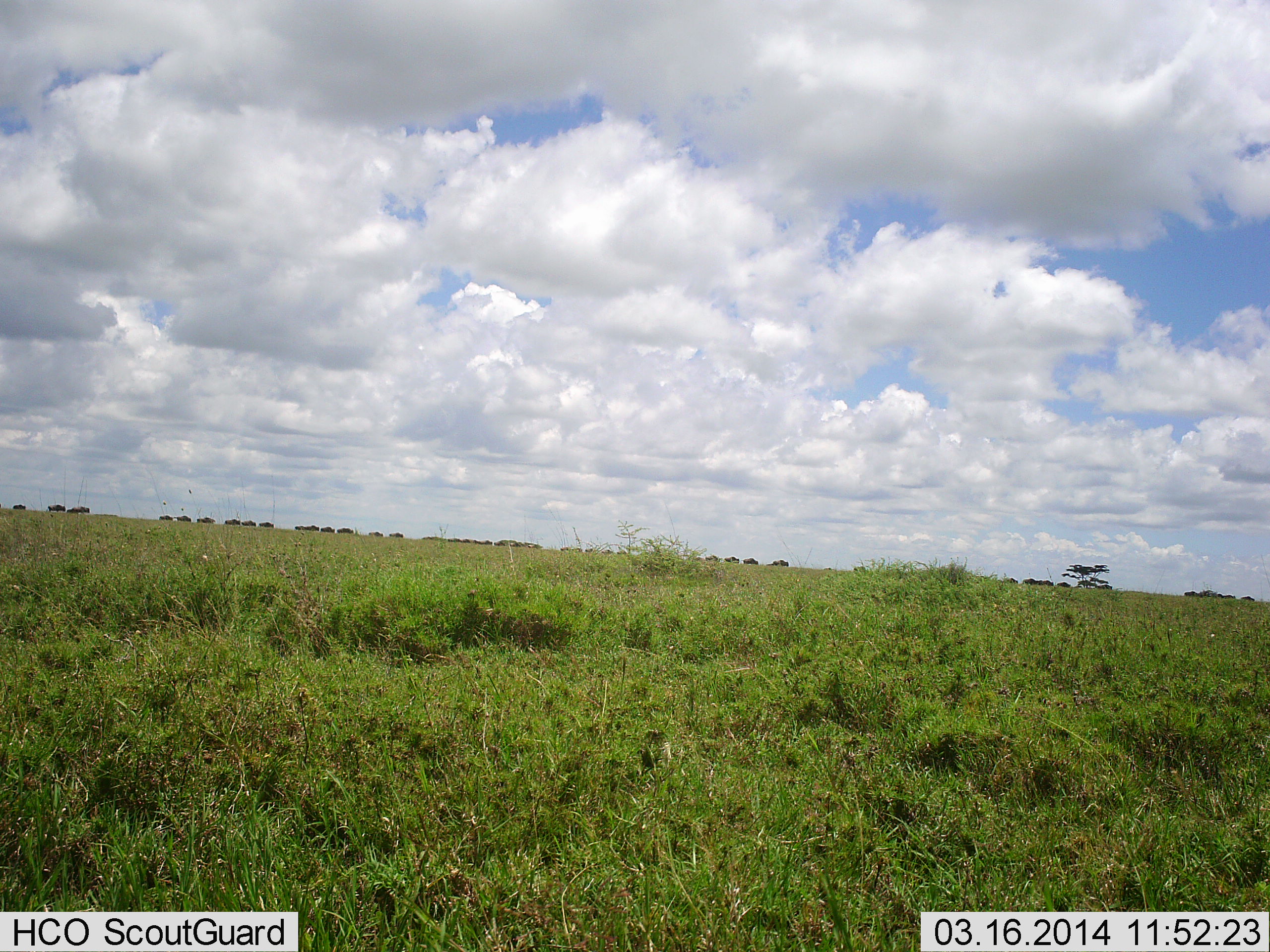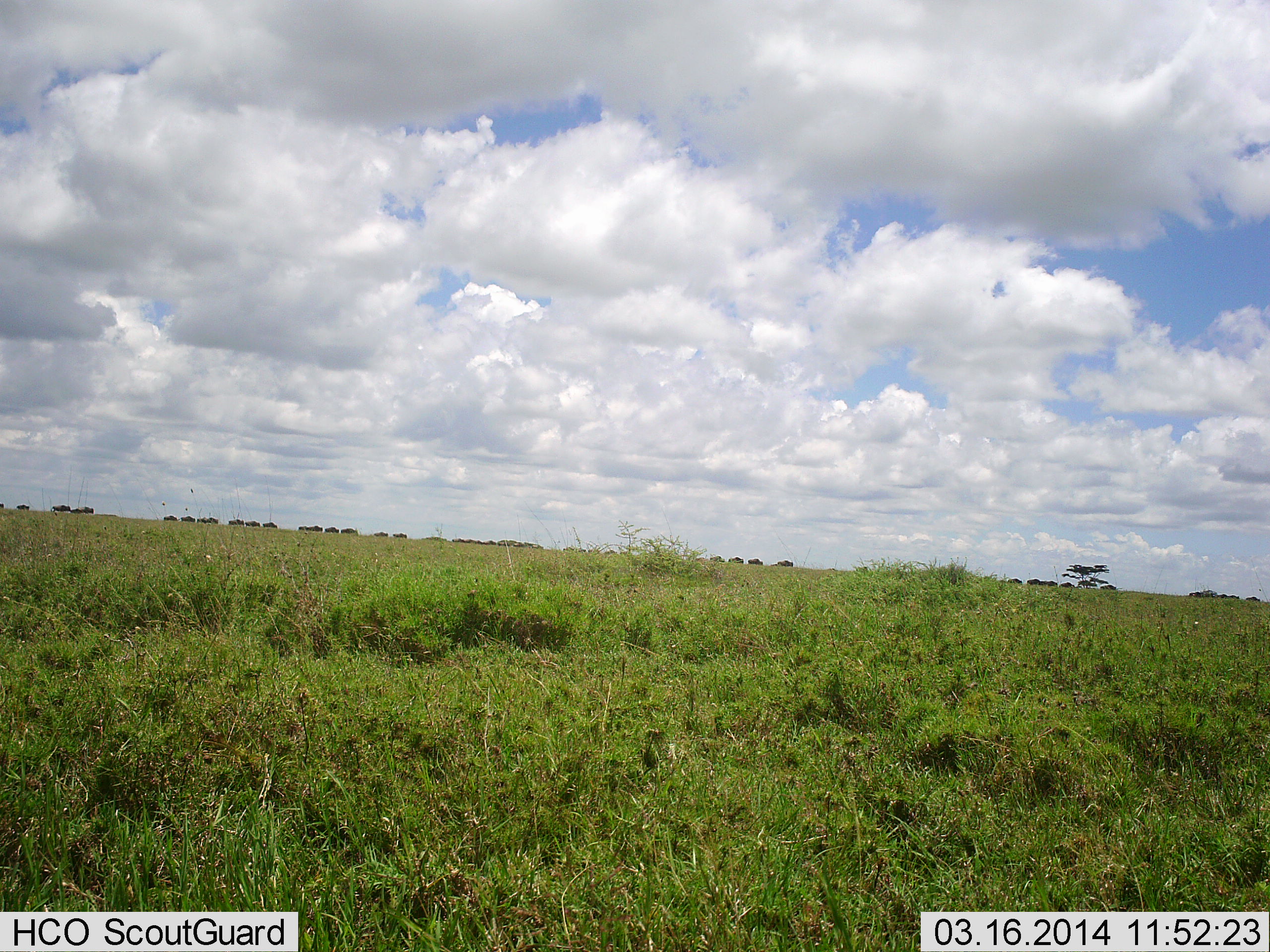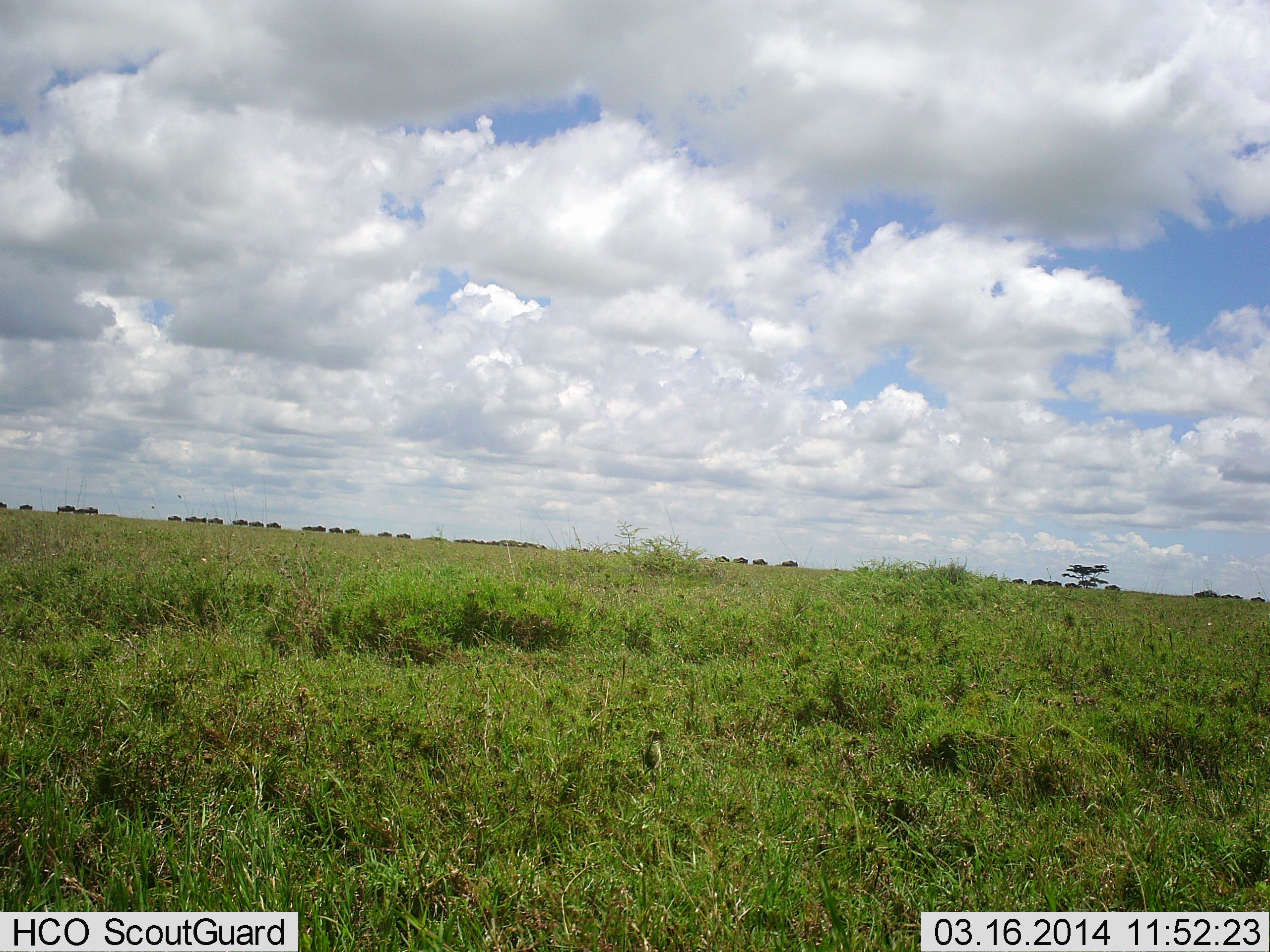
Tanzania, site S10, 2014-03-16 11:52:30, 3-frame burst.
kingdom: Animalia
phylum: Chordata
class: Mammalia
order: Artiodactyla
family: Bovidae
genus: Connochaetes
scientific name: Connochaetes taurinus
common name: blue wildebeest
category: wildebeest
Wildebeest (blue wildebeest) (Connochaetes taurinus), count 11-50. Behavior (volunteer vote fractions): standing 0%, resting 0%, moving 100%, interacting 0%. Young present (vote fraction): 0%. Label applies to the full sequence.